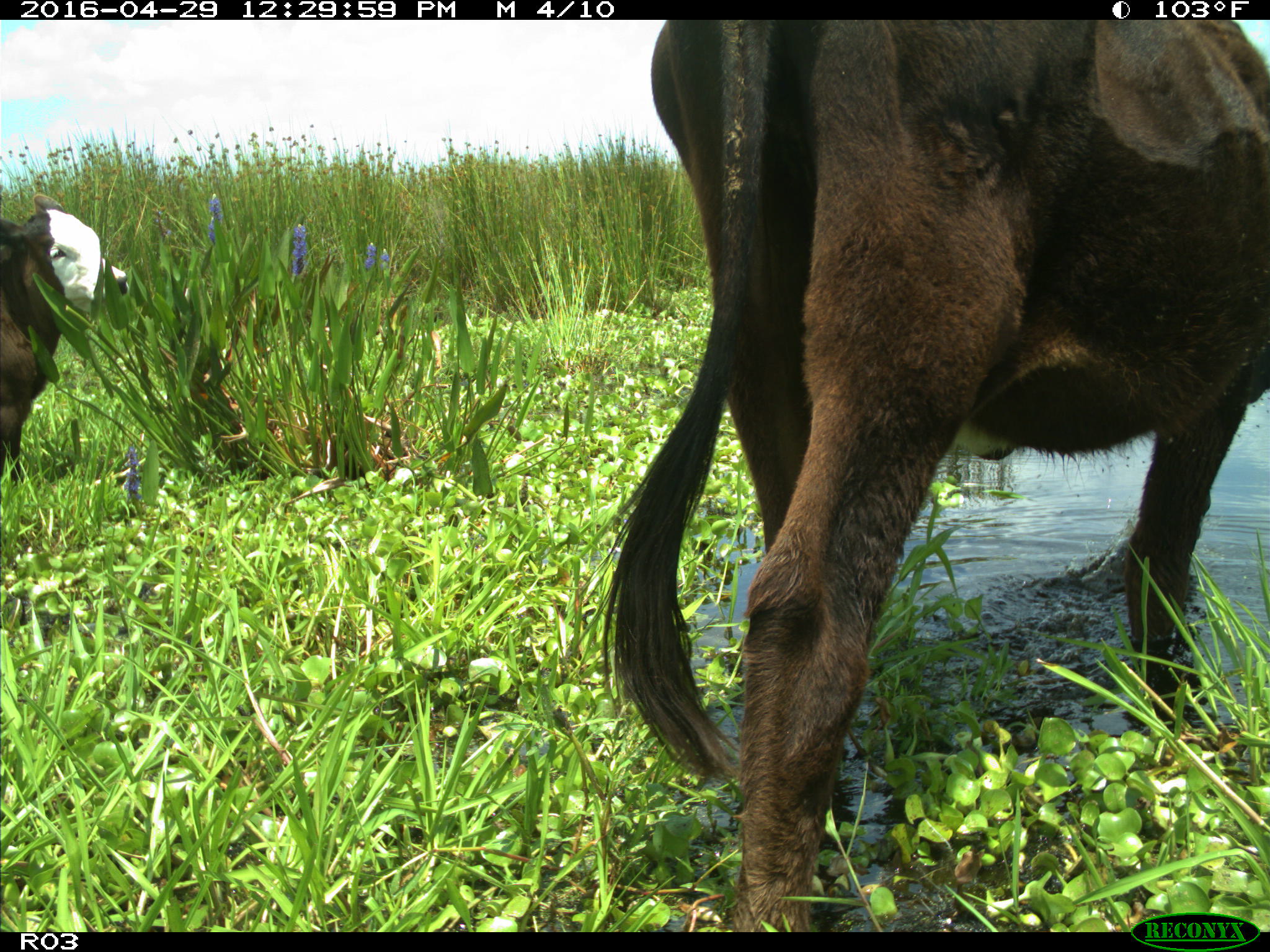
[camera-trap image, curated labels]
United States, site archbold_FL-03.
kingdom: Animalia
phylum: Chordata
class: Mammalia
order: Artiodactyla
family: Bovidae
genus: Bos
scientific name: Bos taurus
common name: domestic cow